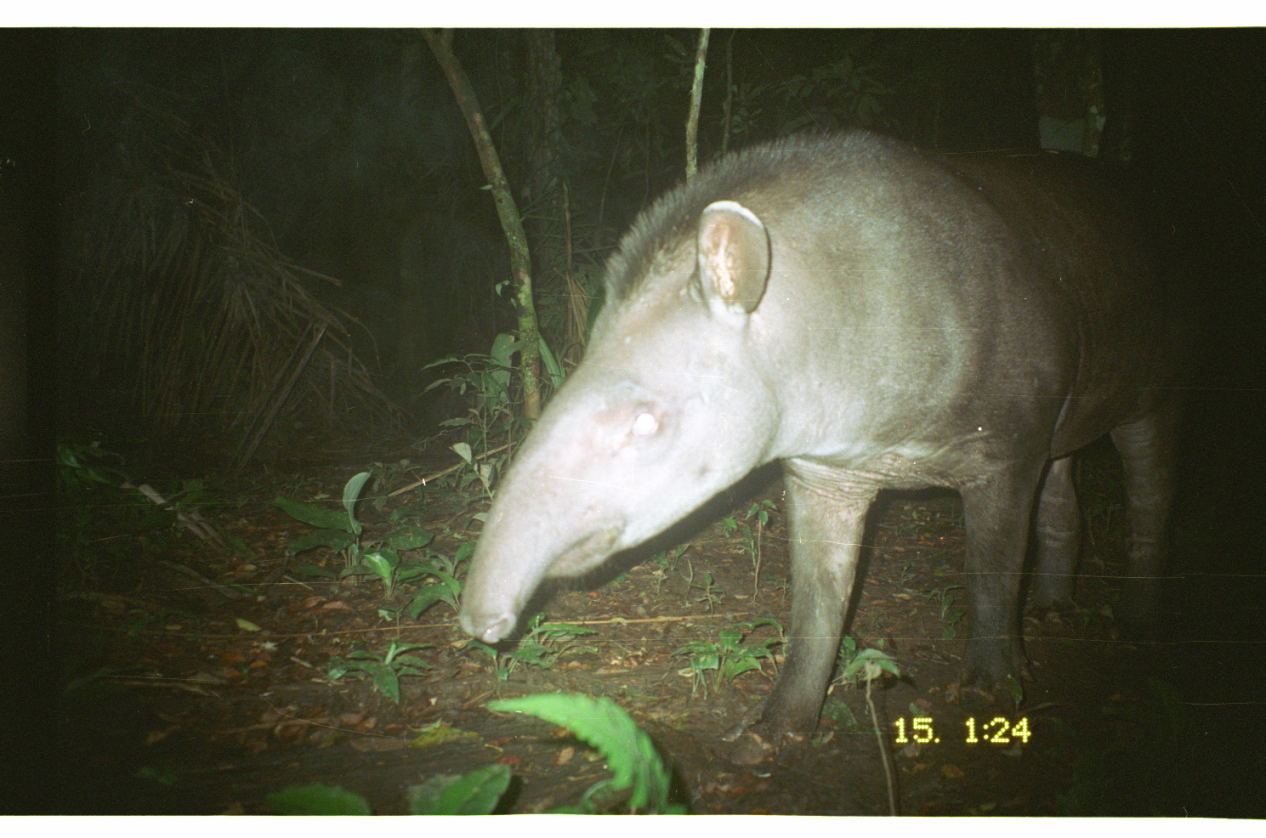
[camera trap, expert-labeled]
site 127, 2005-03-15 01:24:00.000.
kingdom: Animalia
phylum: Chordata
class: Mammalia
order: Perissodactyla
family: Tapiridae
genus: Tapirus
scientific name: Tapirus terrestris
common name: south american tapir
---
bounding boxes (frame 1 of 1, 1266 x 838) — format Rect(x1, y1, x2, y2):
tapirus terrestris: Rect(452, 117, 1220, 780)